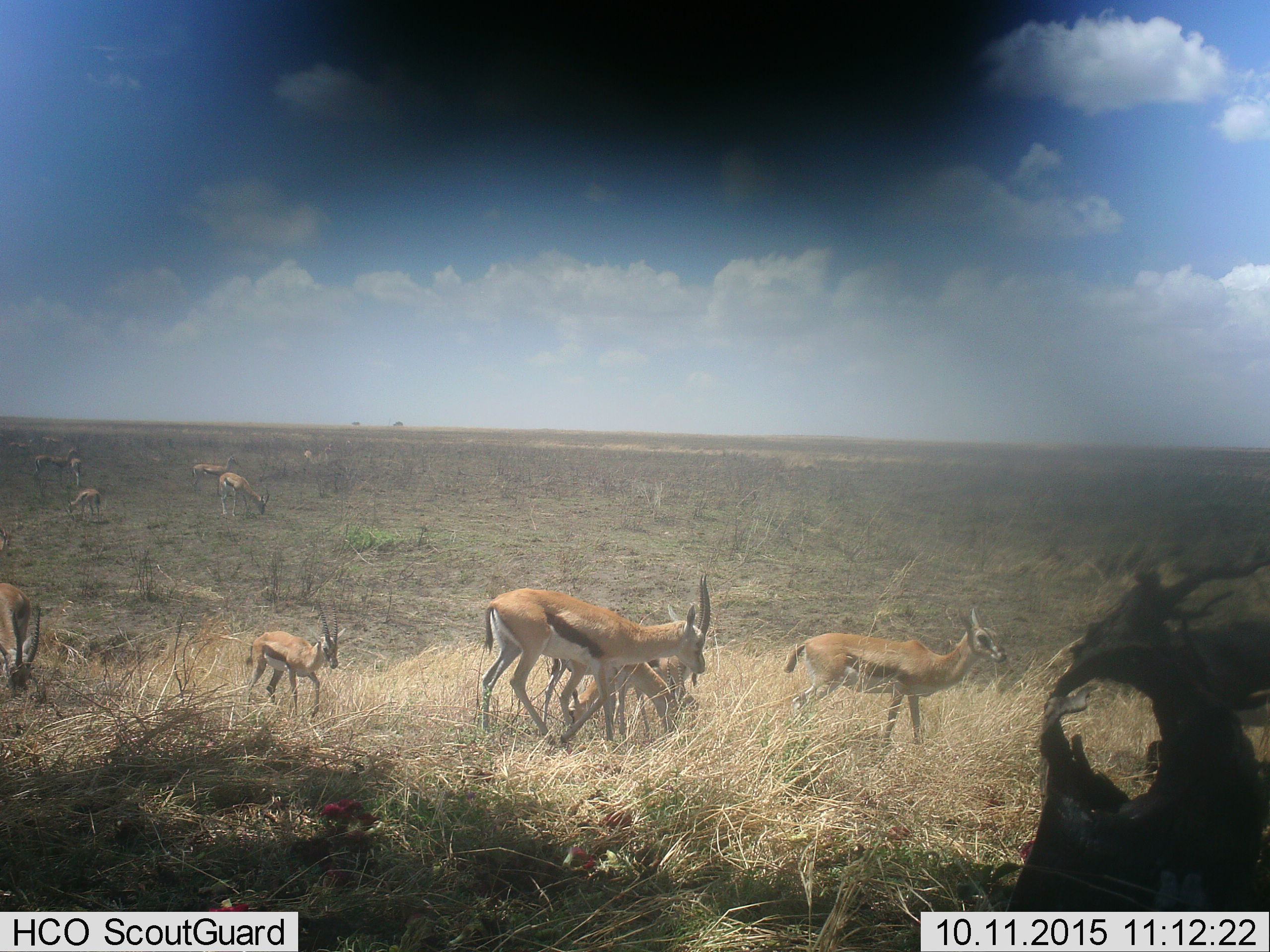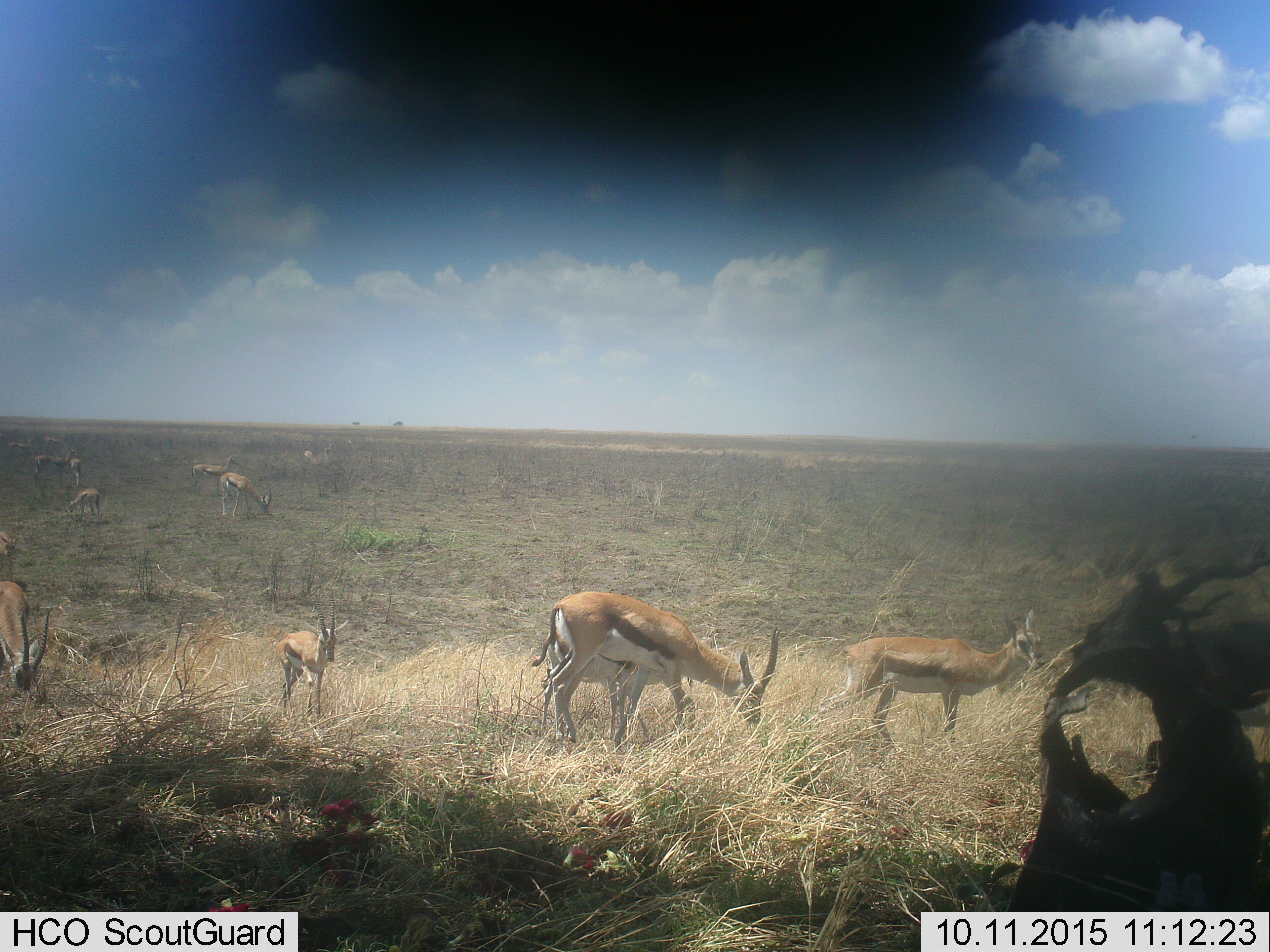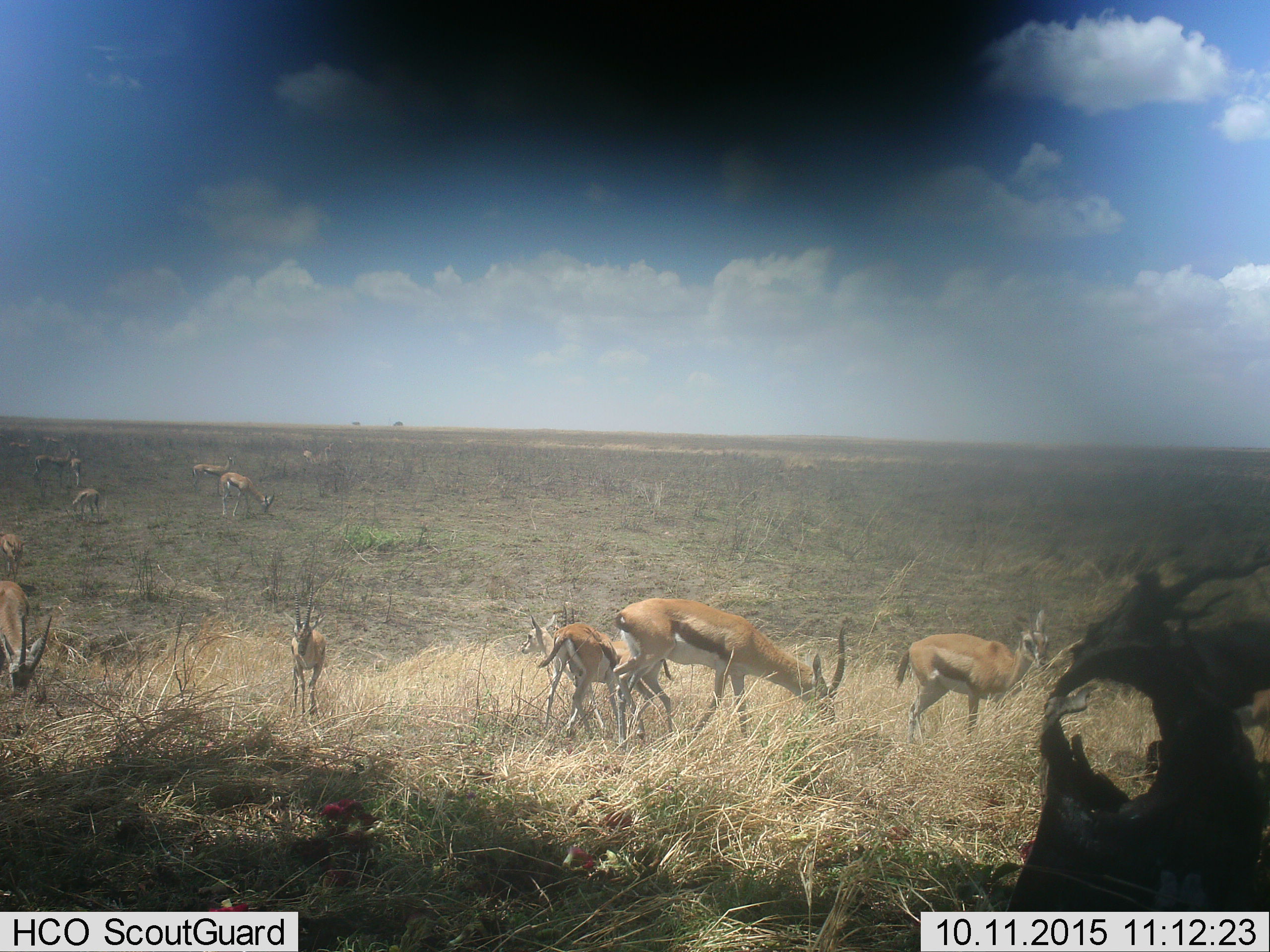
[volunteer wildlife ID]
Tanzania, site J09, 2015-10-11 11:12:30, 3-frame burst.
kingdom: Animalia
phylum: Chordata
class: Mammalia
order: Artiodactyla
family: Bovidae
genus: Eudorcas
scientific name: Eudorcas thomsonii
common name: thomson's gazelle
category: gazellethomsons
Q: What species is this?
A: Gazellethomsons (thomson's gazelle) (Eudorcas thomsonii).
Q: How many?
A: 11-50.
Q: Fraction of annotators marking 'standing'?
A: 60%.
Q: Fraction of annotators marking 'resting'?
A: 0%.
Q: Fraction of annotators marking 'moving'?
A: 80%.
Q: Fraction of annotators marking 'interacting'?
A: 10%.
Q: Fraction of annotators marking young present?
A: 50%.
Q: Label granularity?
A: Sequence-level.